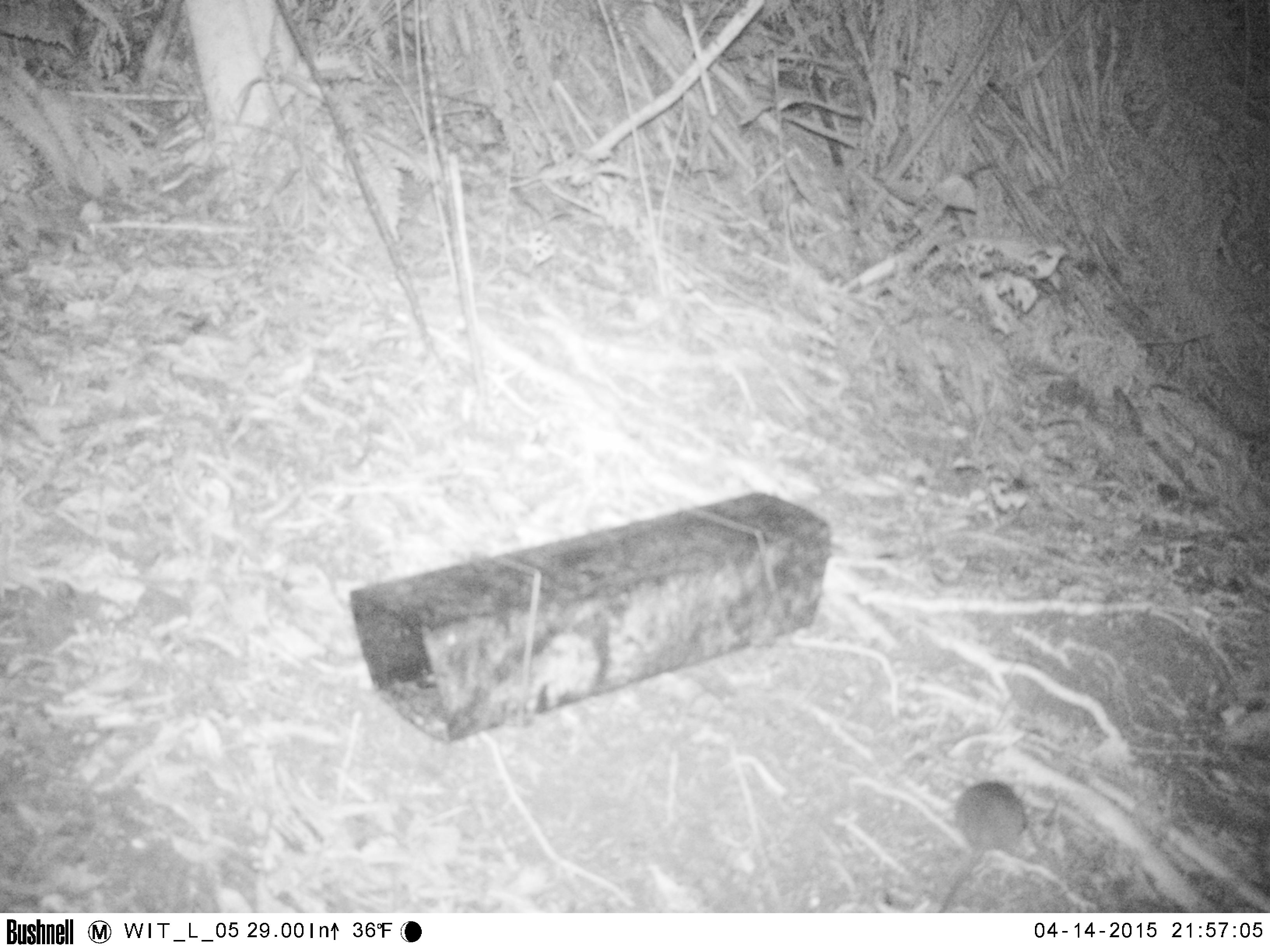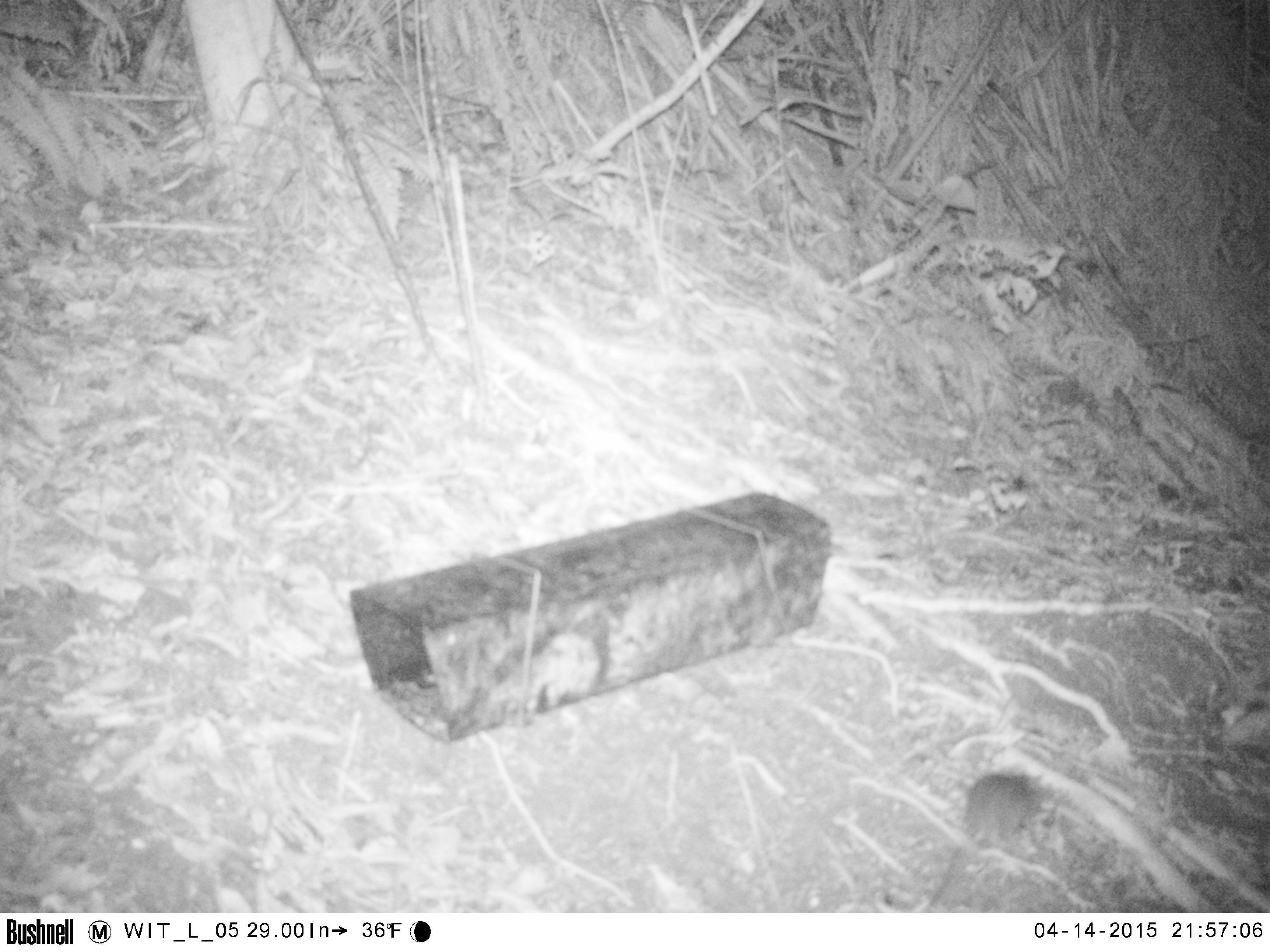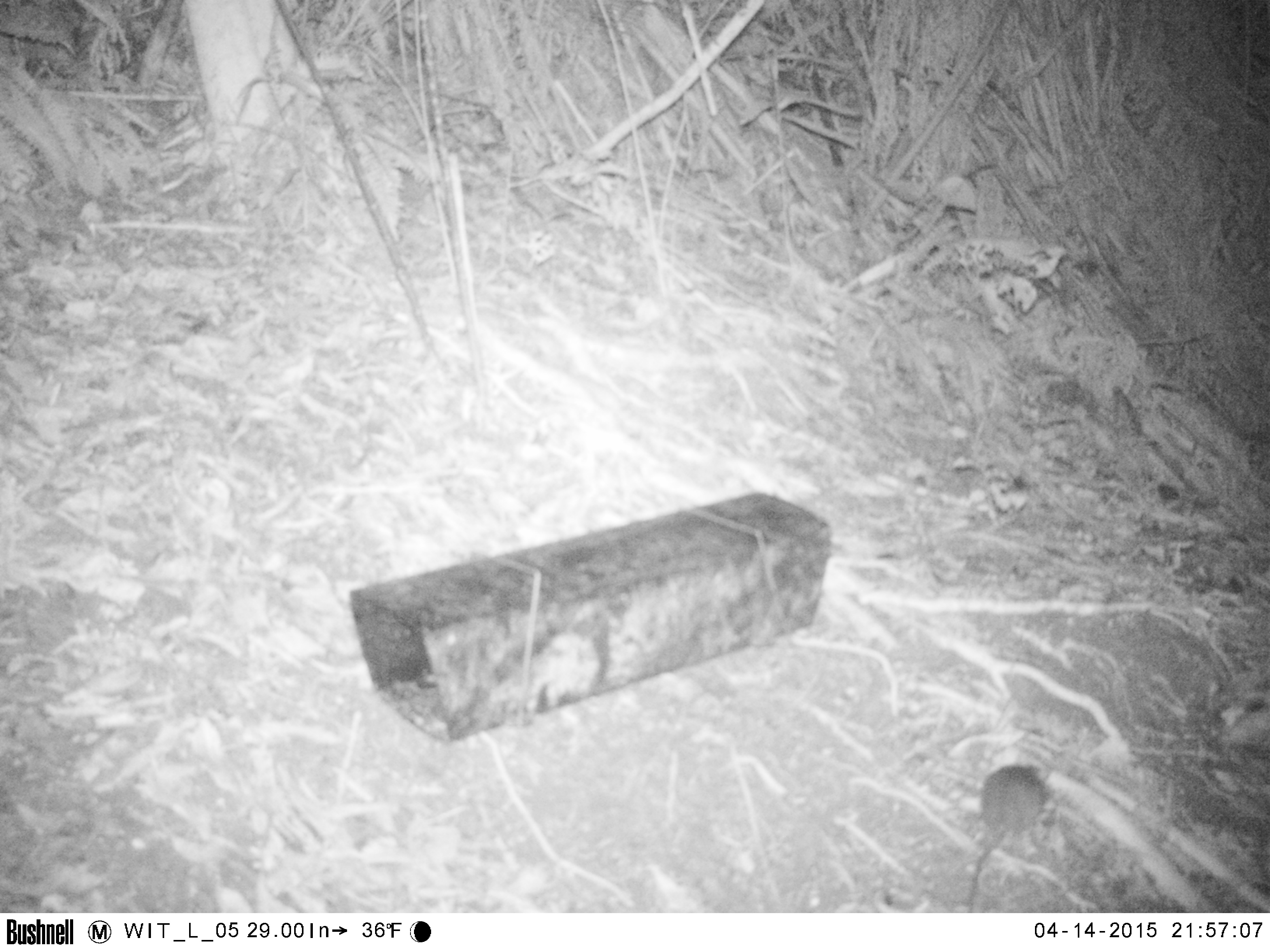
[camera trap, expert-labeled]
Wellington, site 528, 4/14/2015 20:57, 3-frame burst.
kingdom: Animalia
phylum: Chordata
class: Mammalia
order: Rodentia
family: Muridae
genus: Mus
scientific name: Mus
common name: mouse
Mouse (Mus).